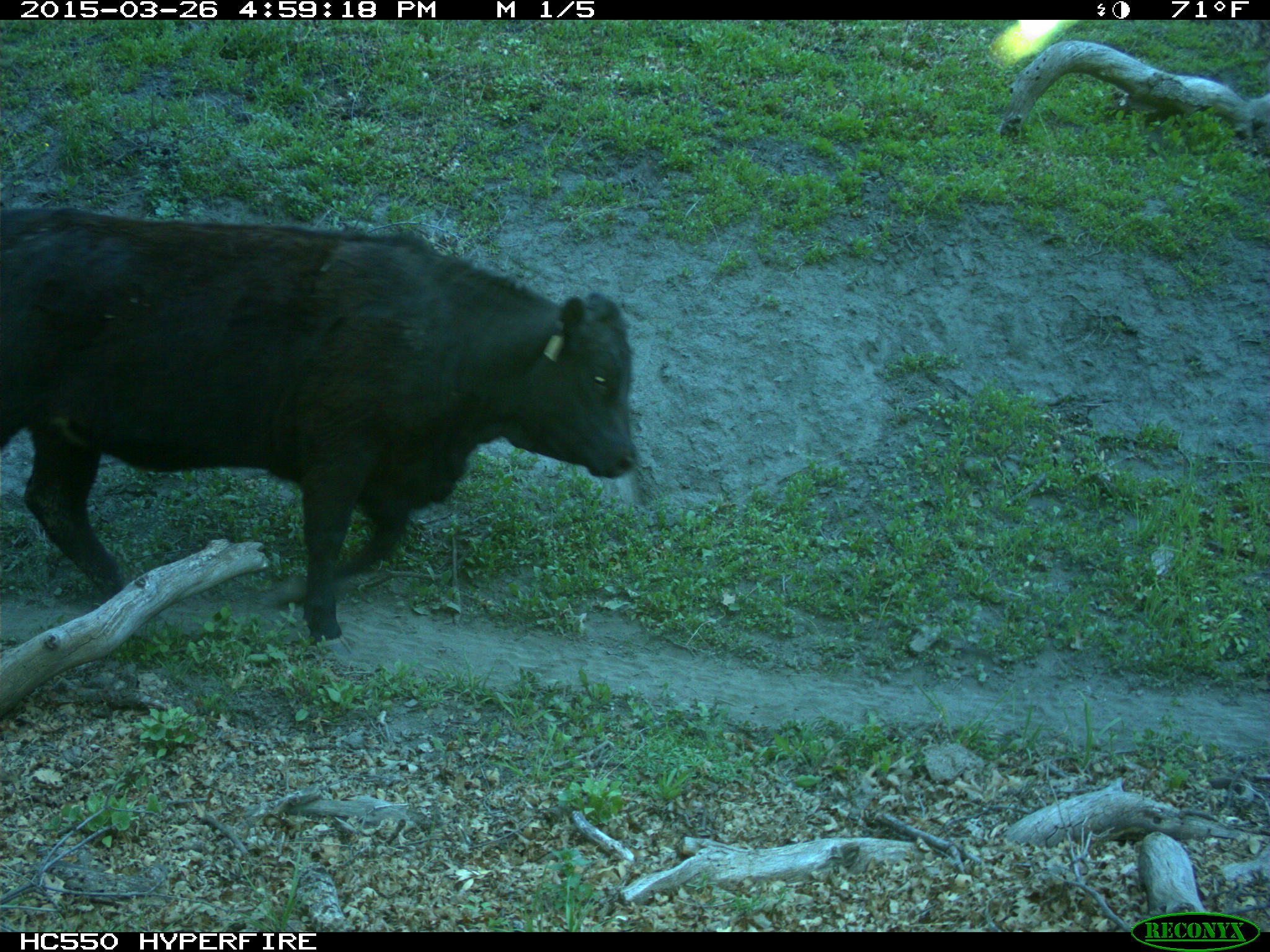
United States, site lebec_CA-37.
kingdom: Animalia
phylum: Chordata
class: Mammalia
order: Artiodactyla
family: Bovidae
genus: Bos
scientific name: Bos taurus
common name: domestic cow